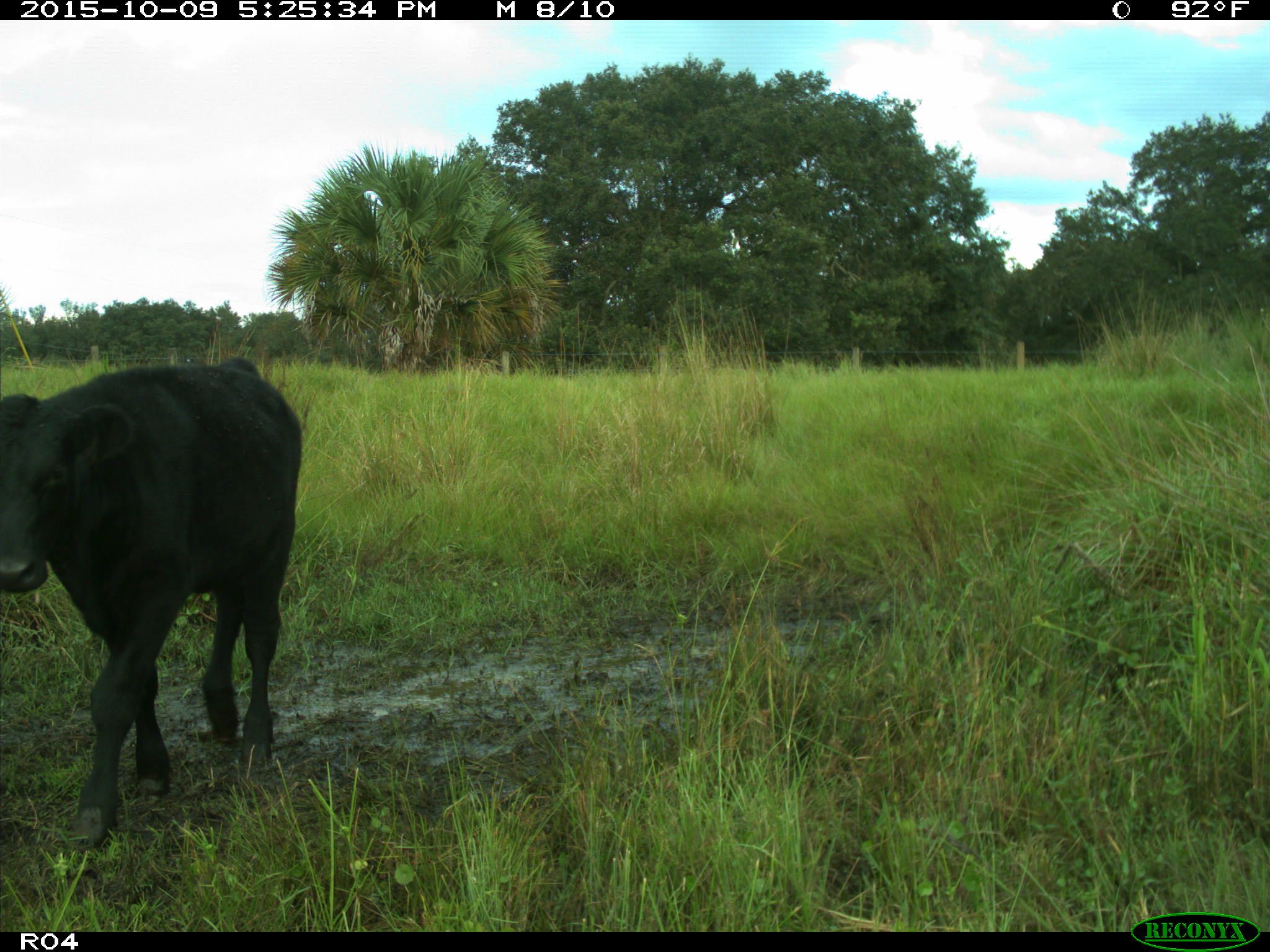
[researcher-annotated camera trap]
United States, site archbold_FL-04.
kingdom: Animalia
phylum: Chordata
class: Mammalia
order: Artiodactyla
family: Bovidae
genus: Bos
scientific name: Bos taurus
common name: domestic cow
Bos taurus (domestic cow).